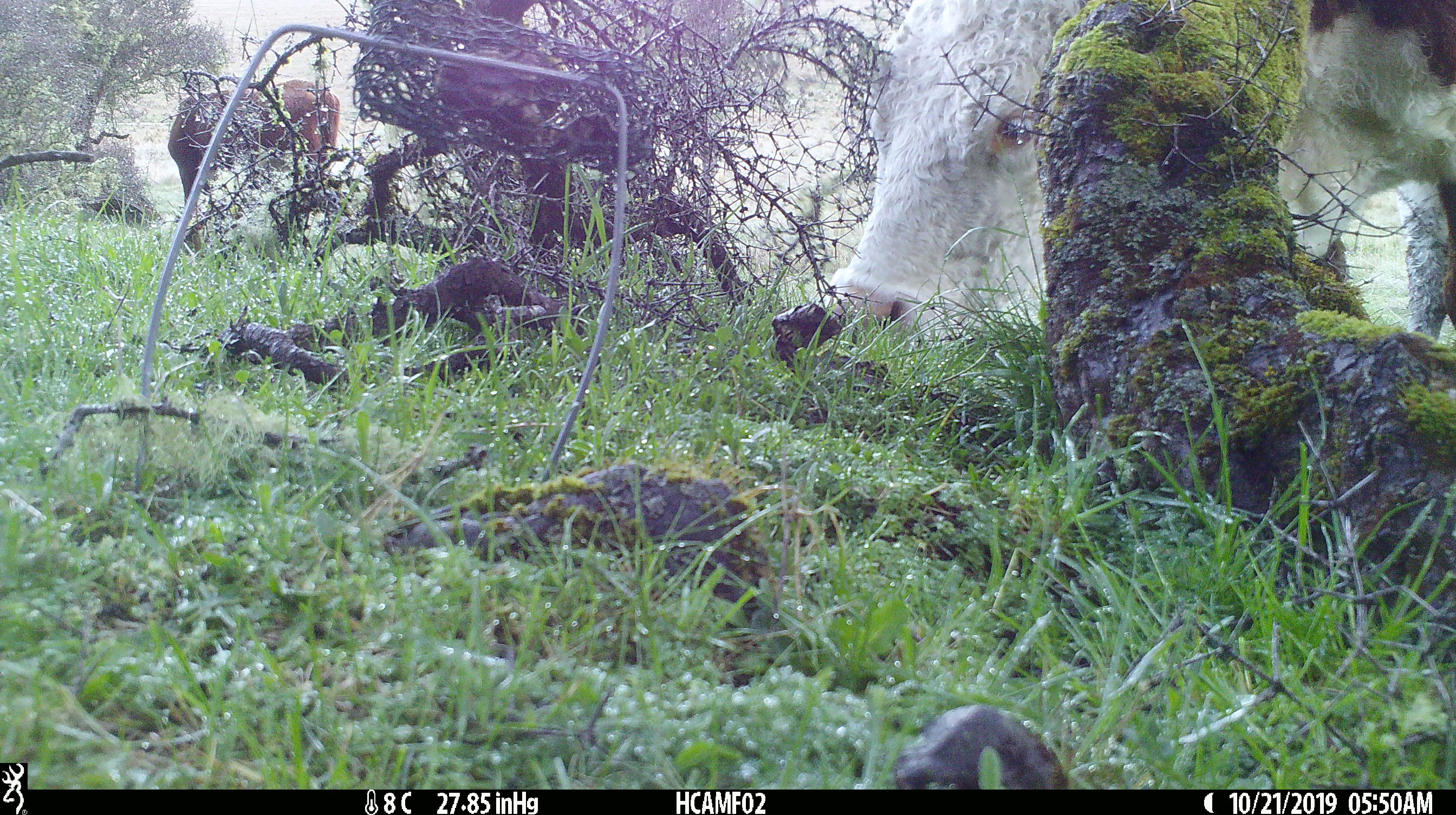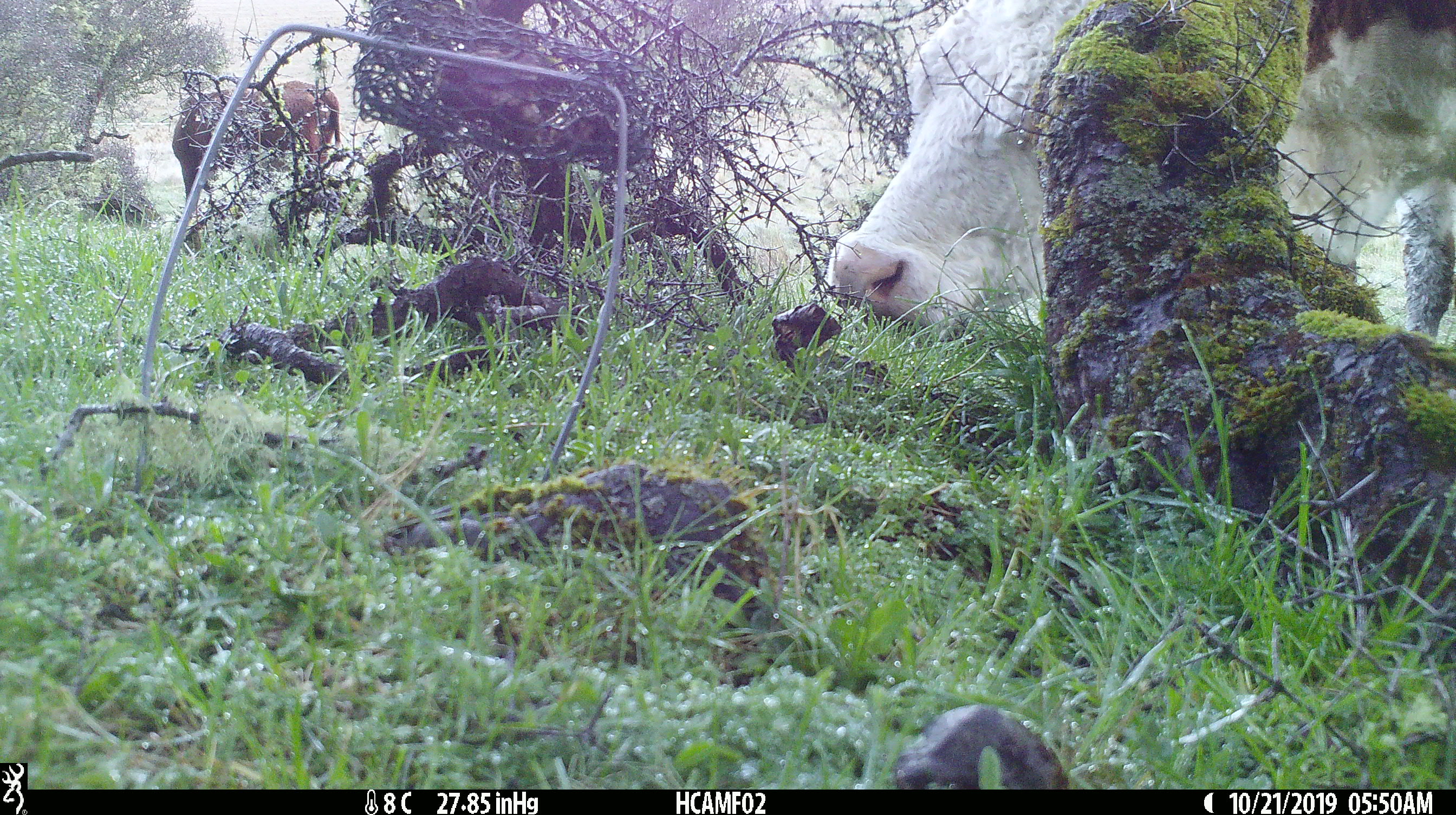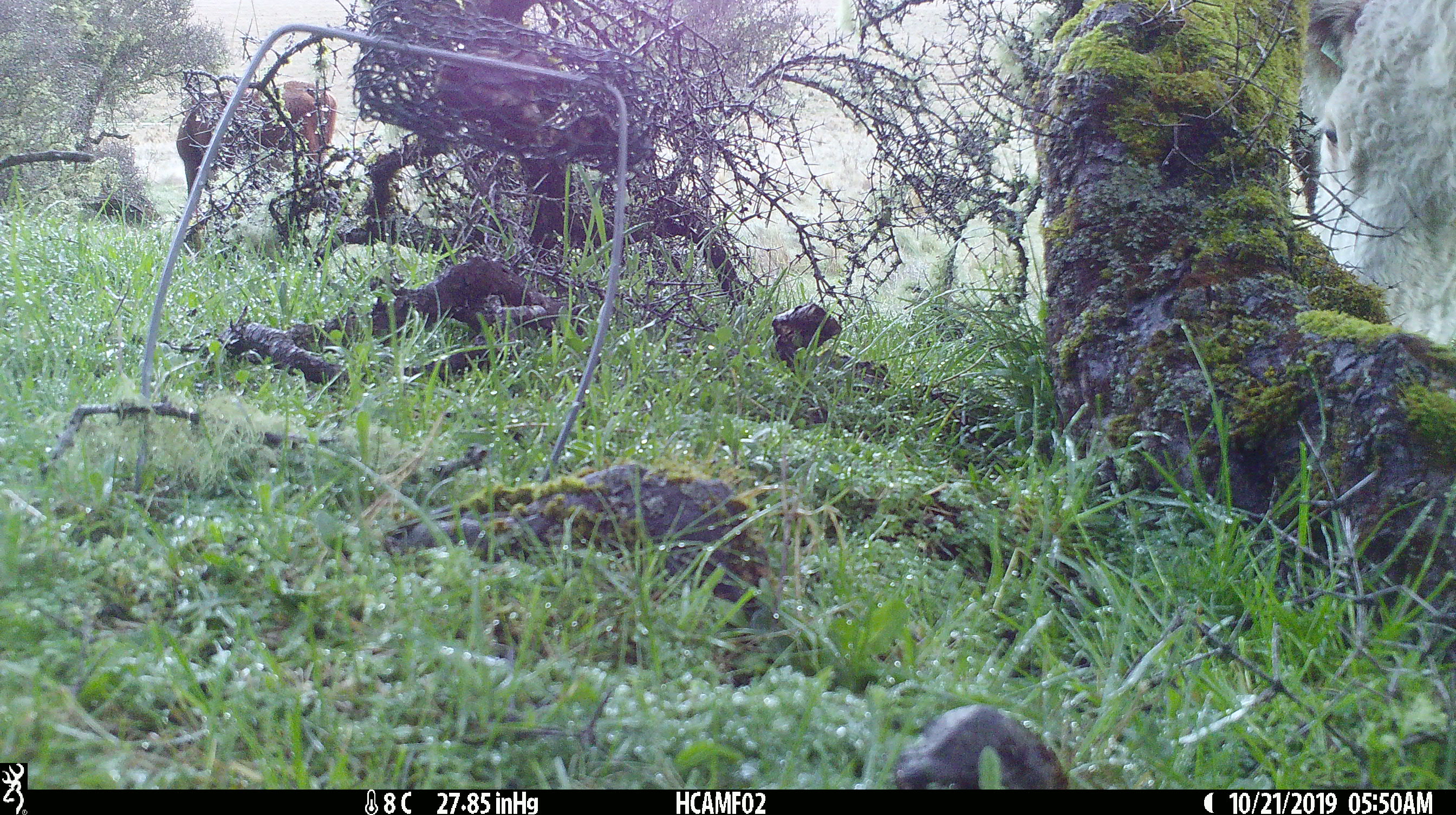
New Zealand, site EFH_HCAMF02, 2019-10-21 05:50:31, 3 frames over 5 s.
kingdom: Animalia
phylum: Chordata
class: Mammalia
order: Artiodactyla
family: Bovidae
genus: Bos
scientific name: Bos taurus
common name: domestic cow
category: cow